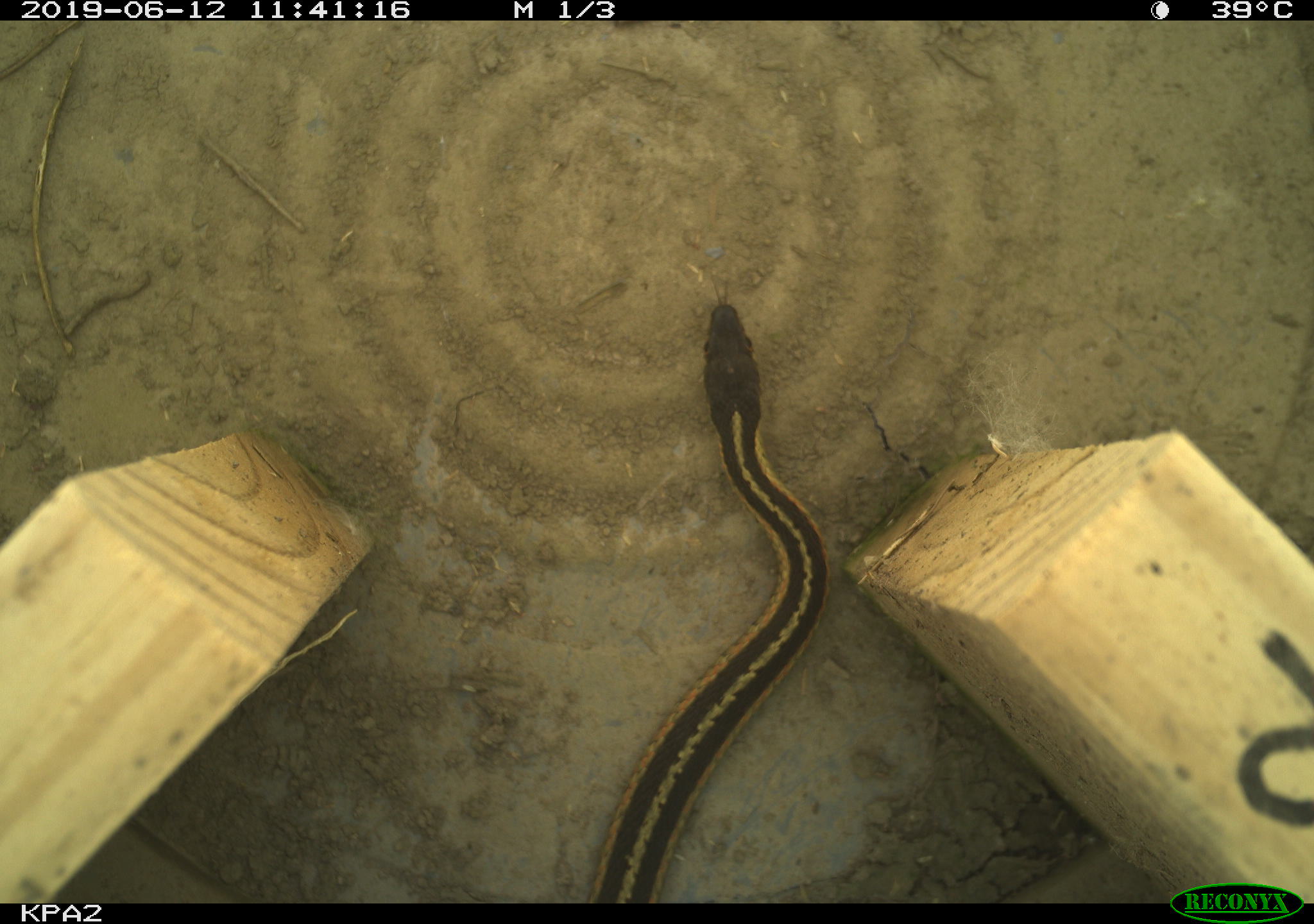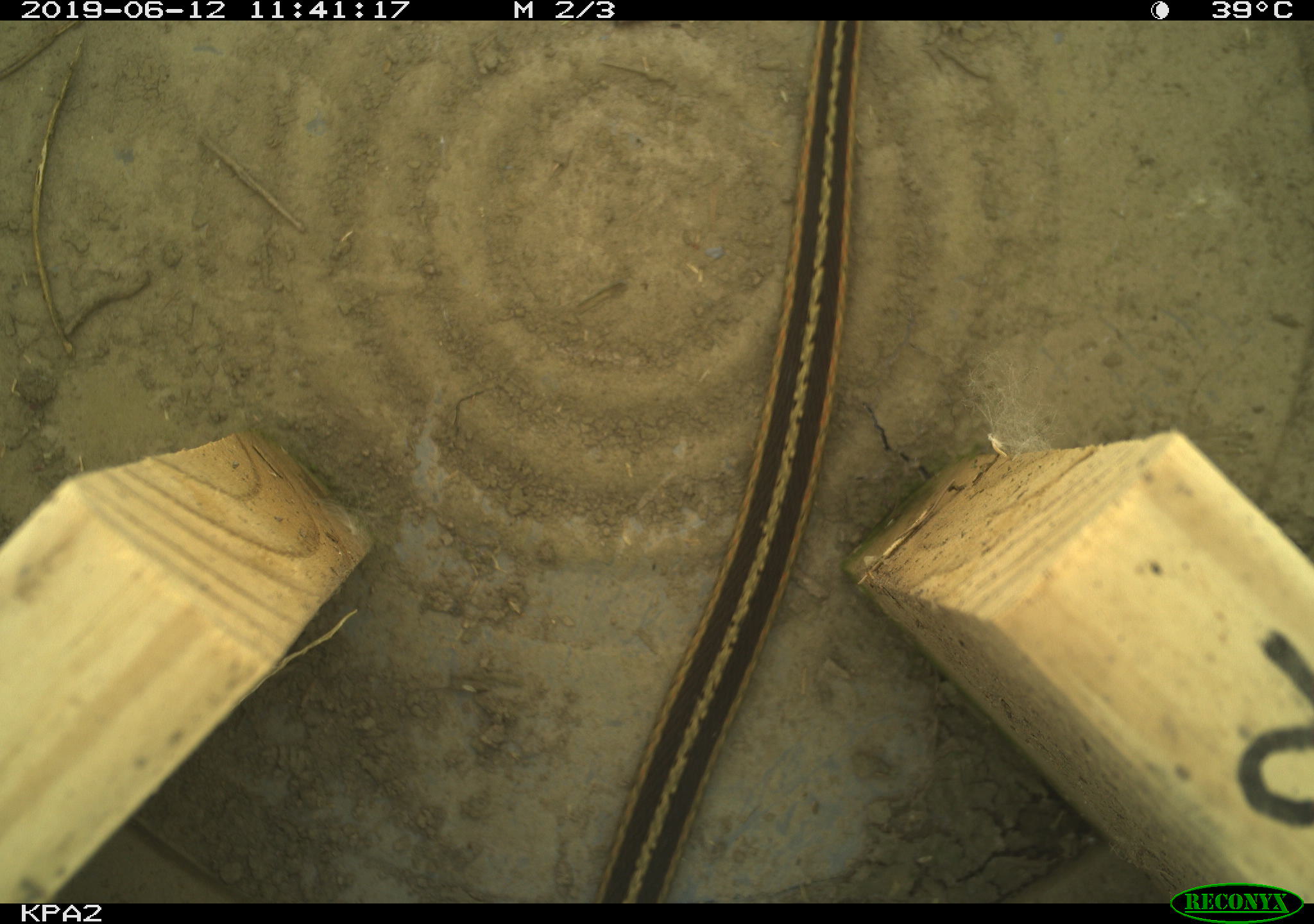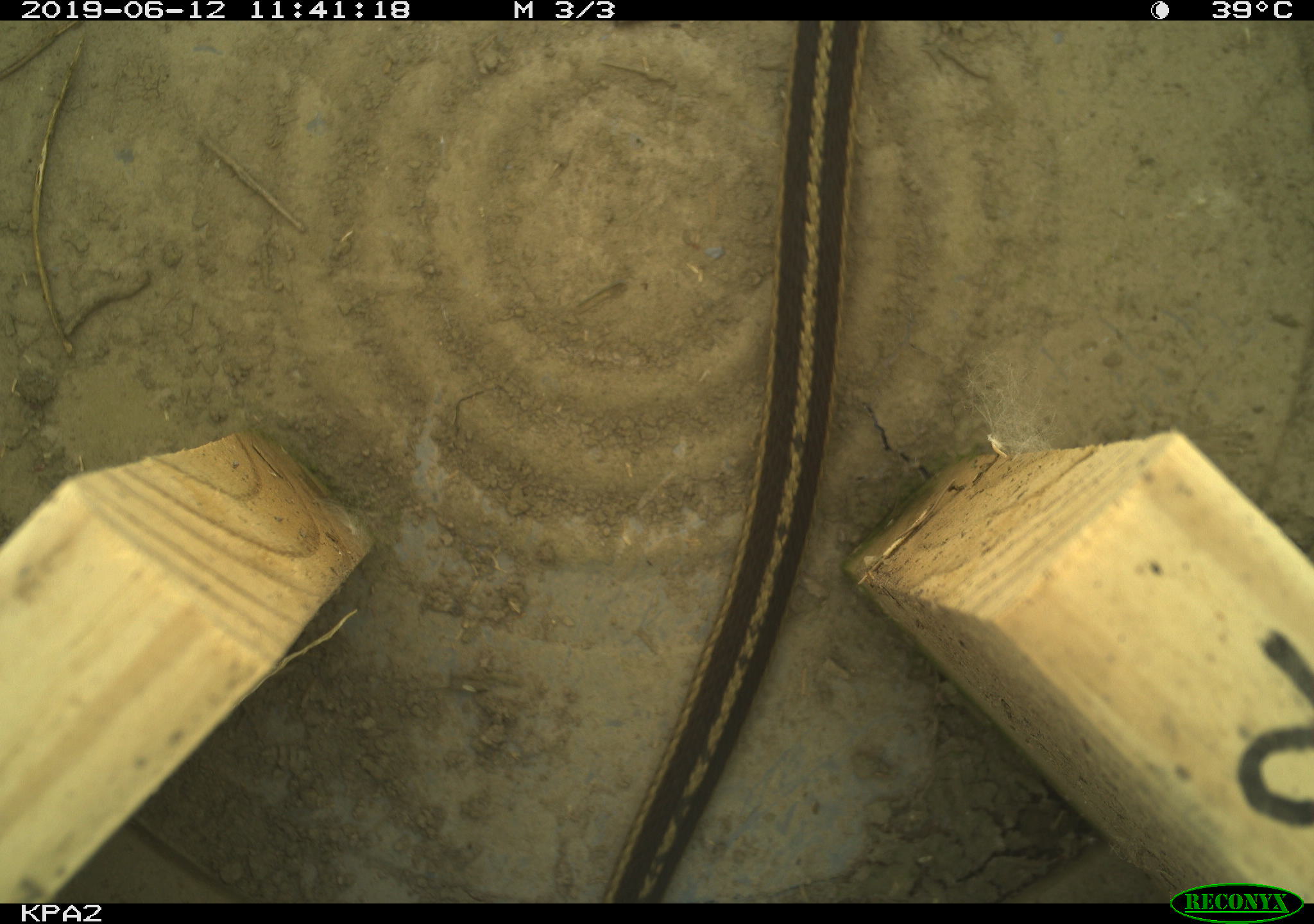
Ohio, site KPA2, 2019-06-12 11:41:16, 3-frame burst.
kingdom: Animalia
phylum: Chordata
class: Reptilia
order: Squamata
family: Colubridae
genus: Thamnophis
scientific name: Thamnophis sirtalis sirtalis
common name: eastern gartersnake